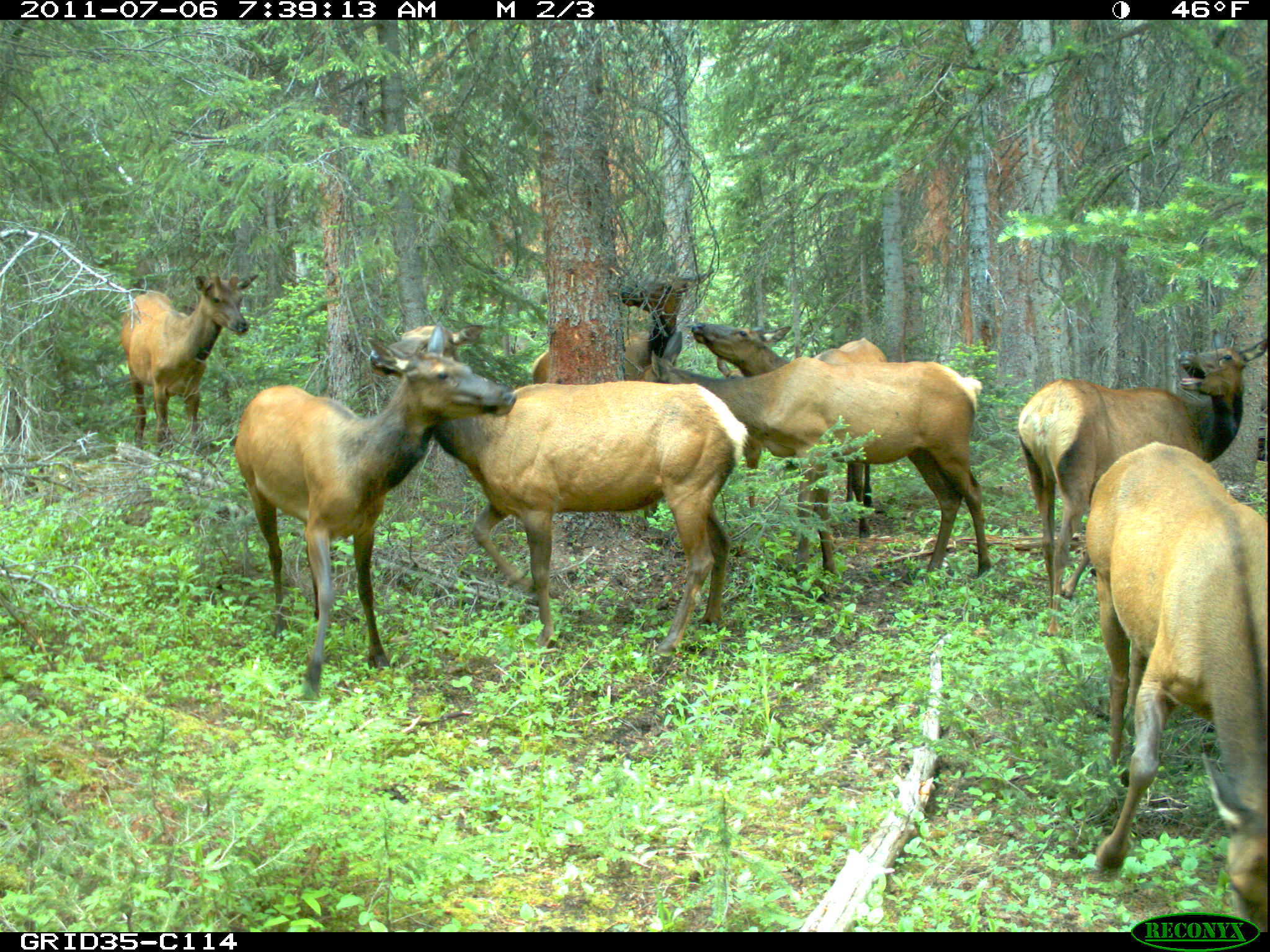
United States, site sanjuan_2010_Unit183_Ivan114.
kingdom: Animalia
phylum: Chordata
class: Mammalia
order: Artiodactyla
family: Cervidae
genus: Cervus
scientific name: Cervus elaphus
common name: red deer